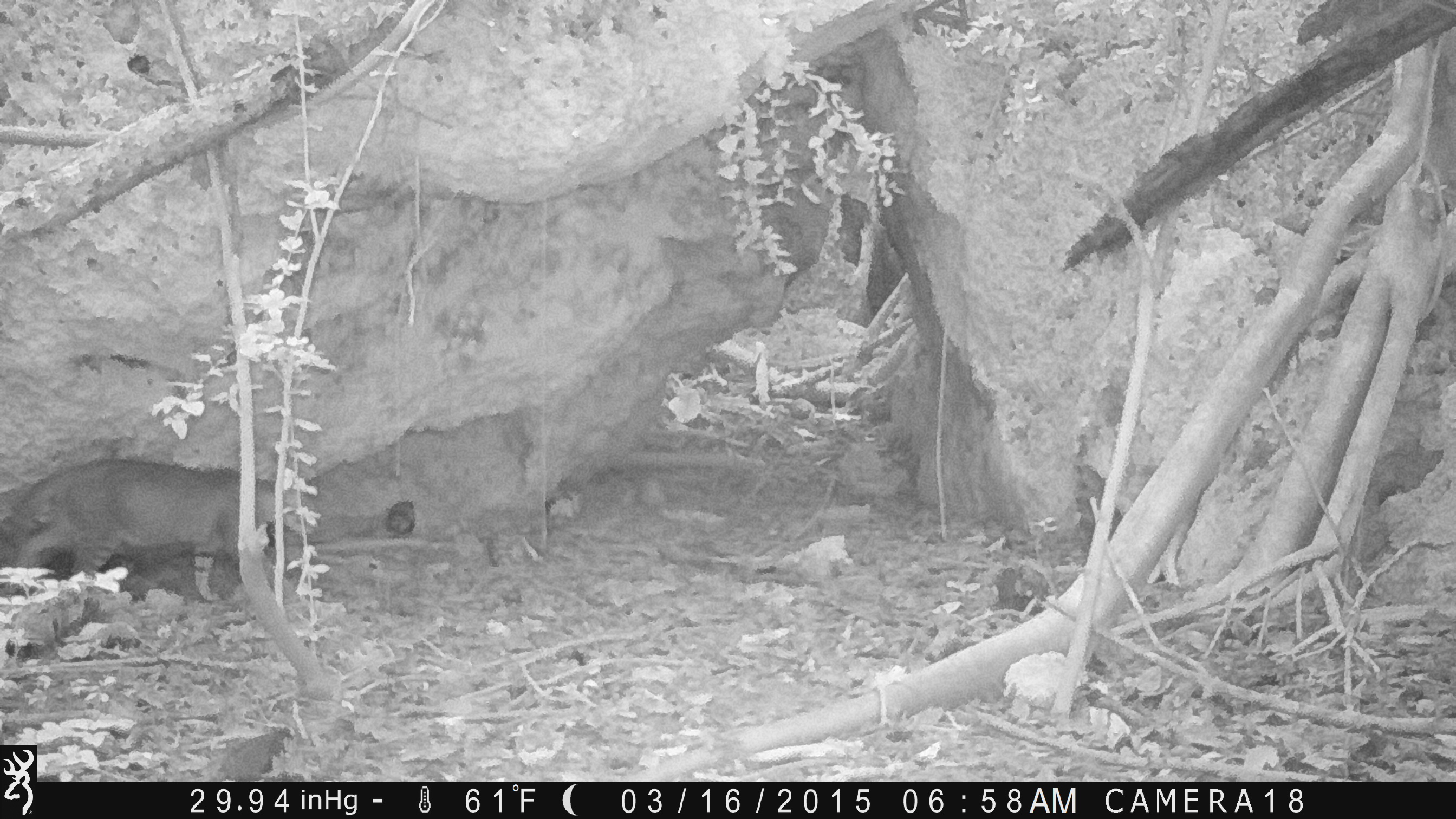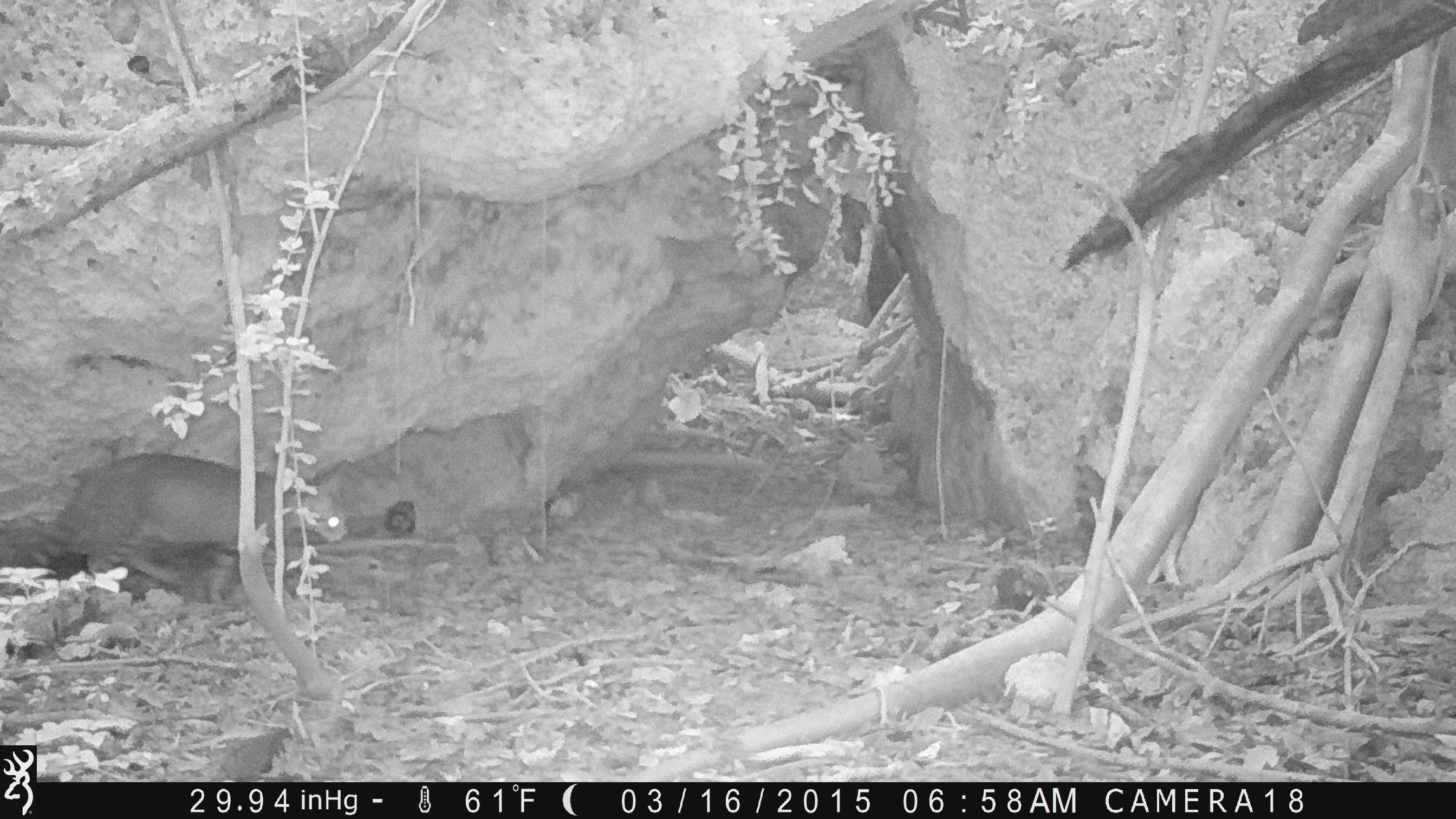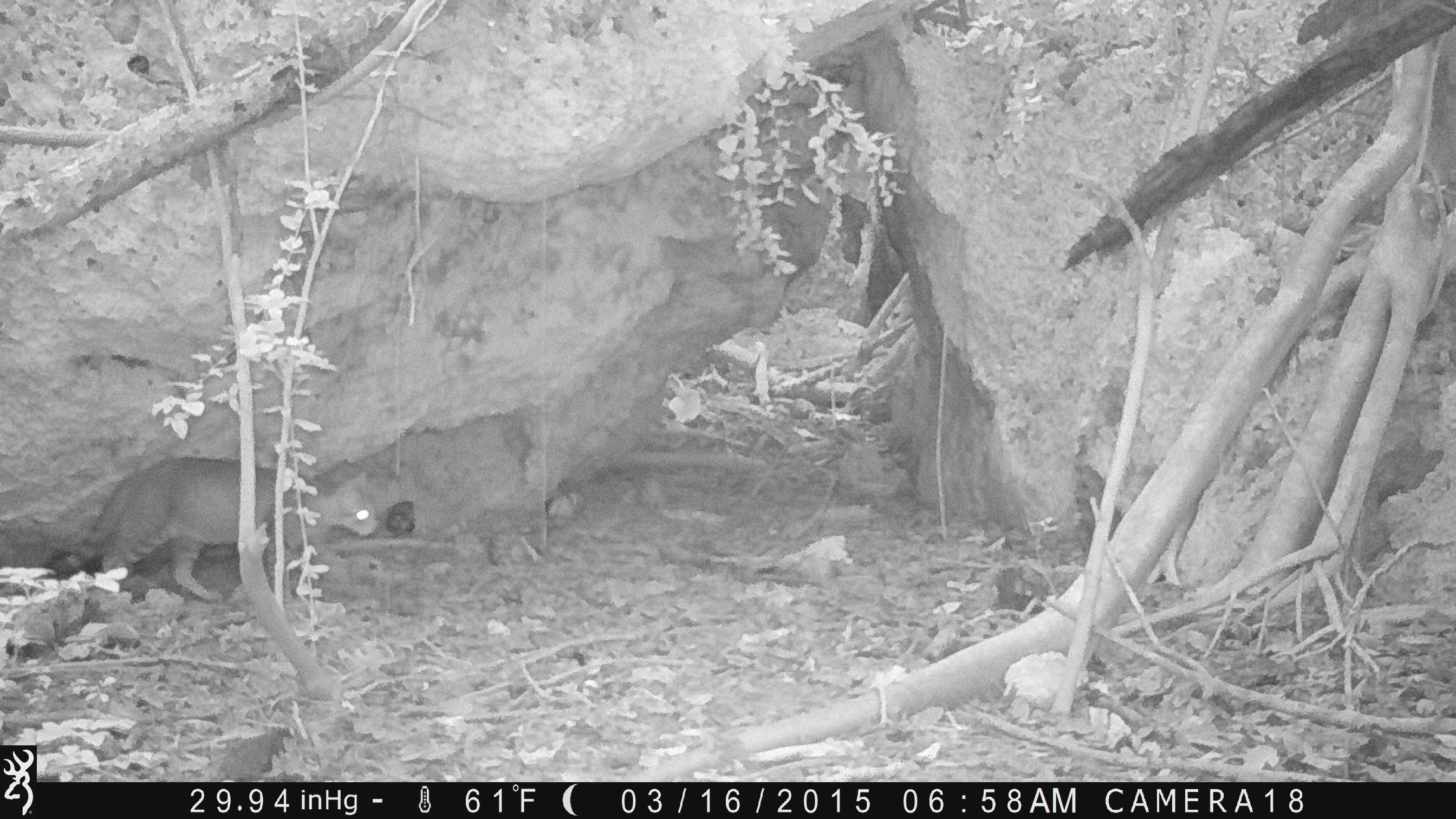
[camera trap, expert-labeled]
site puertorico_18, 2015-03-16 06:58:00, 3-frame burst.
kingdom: Animalia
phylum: Chordata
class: Mammalia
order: Carnivora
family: Felidae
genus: Felis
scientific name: Felis catus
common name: cat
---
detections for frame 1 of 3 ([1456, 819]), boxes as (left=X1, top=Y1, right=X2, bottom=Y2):
cat: (left=2, top=457, right=297, bottom=608)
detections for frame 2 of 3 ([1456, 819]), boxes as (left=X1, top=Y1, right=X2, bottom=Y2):
cat: (left=4, top=452, right=353, bottom=610)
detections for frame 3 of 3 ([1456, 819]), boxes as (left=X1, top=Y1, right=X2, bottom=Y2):
cat: (left=41, top=455, right=380, bottom=603)